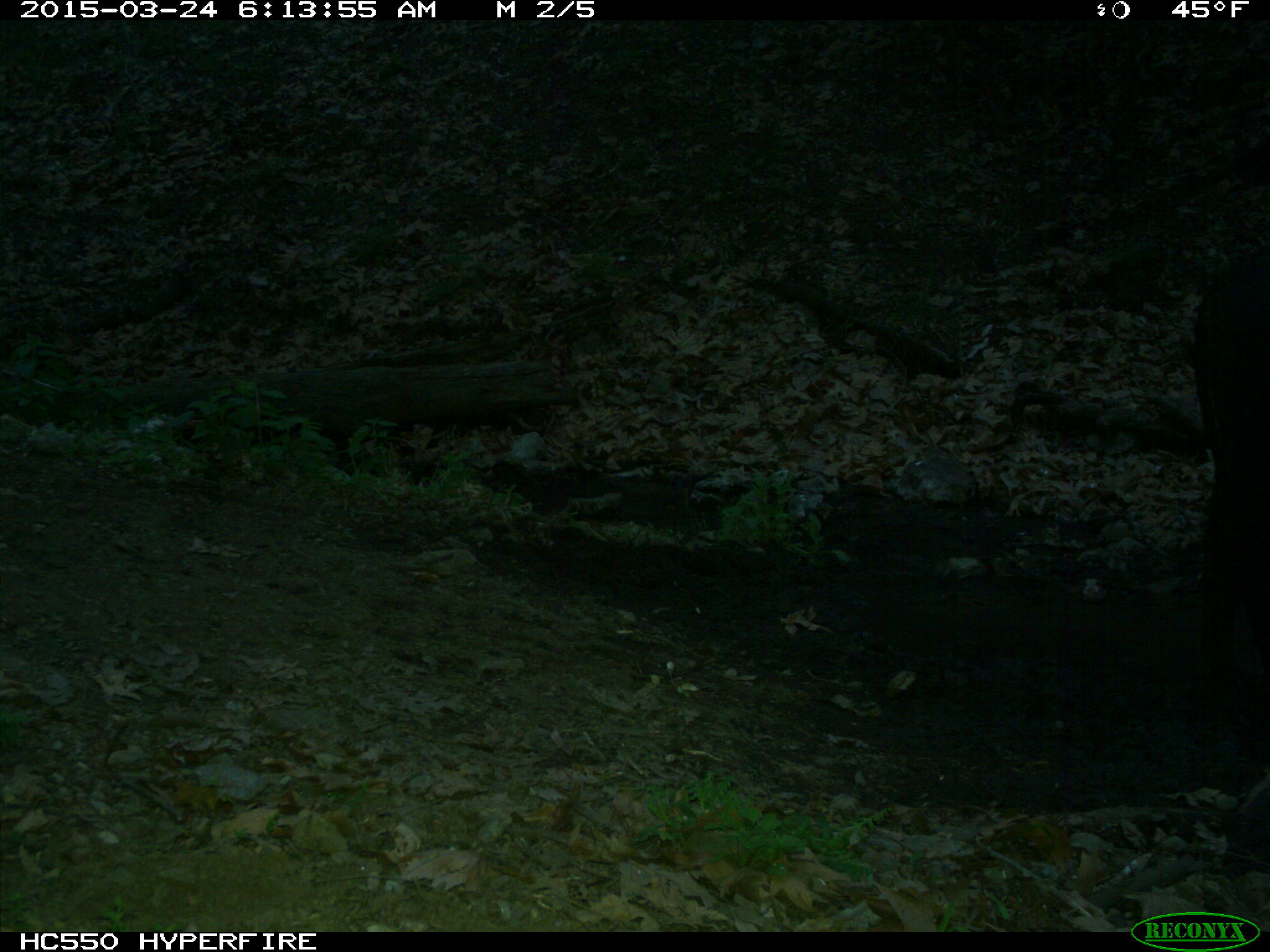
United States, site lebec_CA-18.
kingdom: Animalia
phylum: Chordata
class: Mammalia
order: Artiodactyla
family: Bovidae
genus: Bos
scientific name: Bos taurus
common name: domestic cow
Bos taurus (domestic cow).